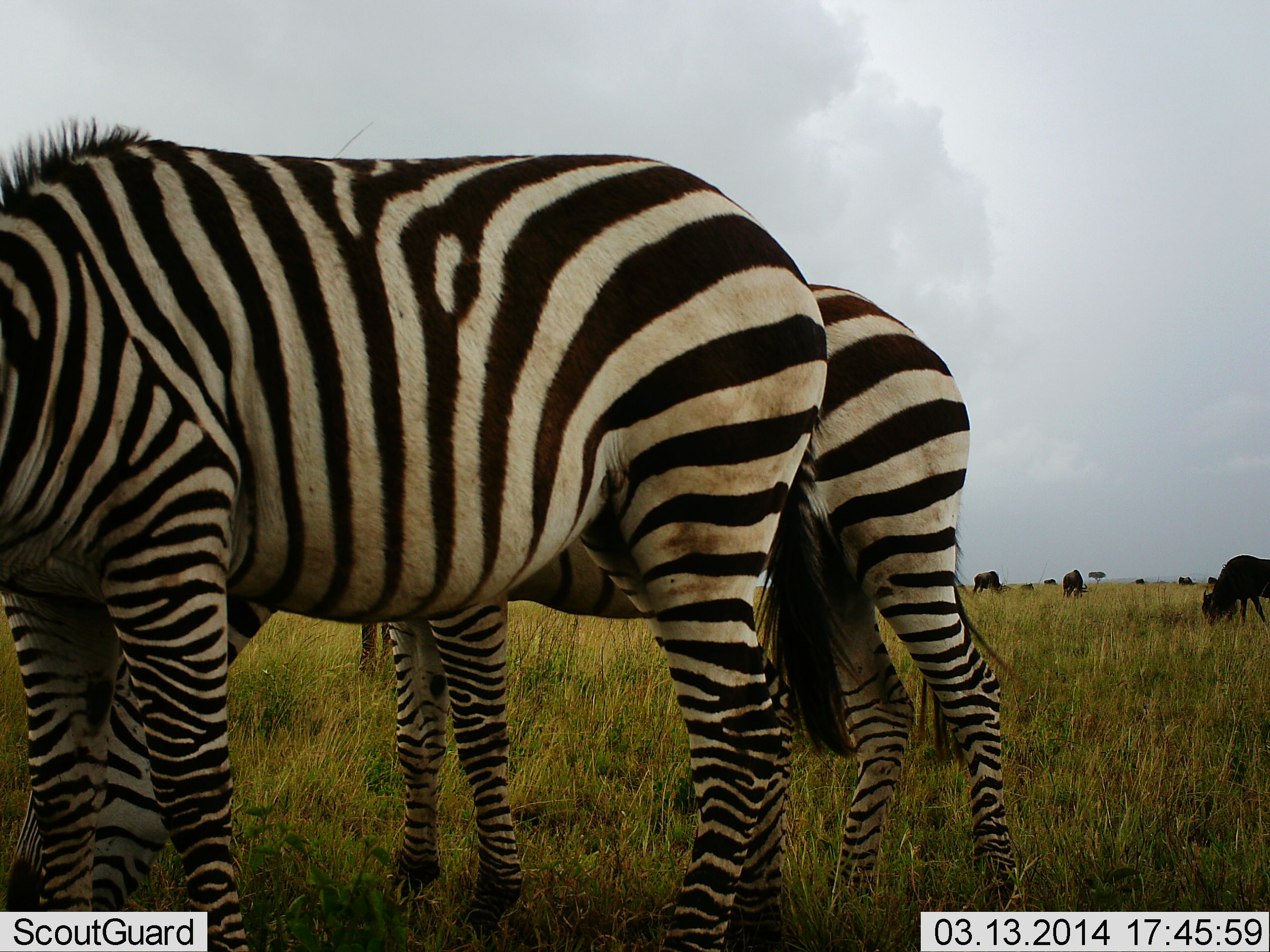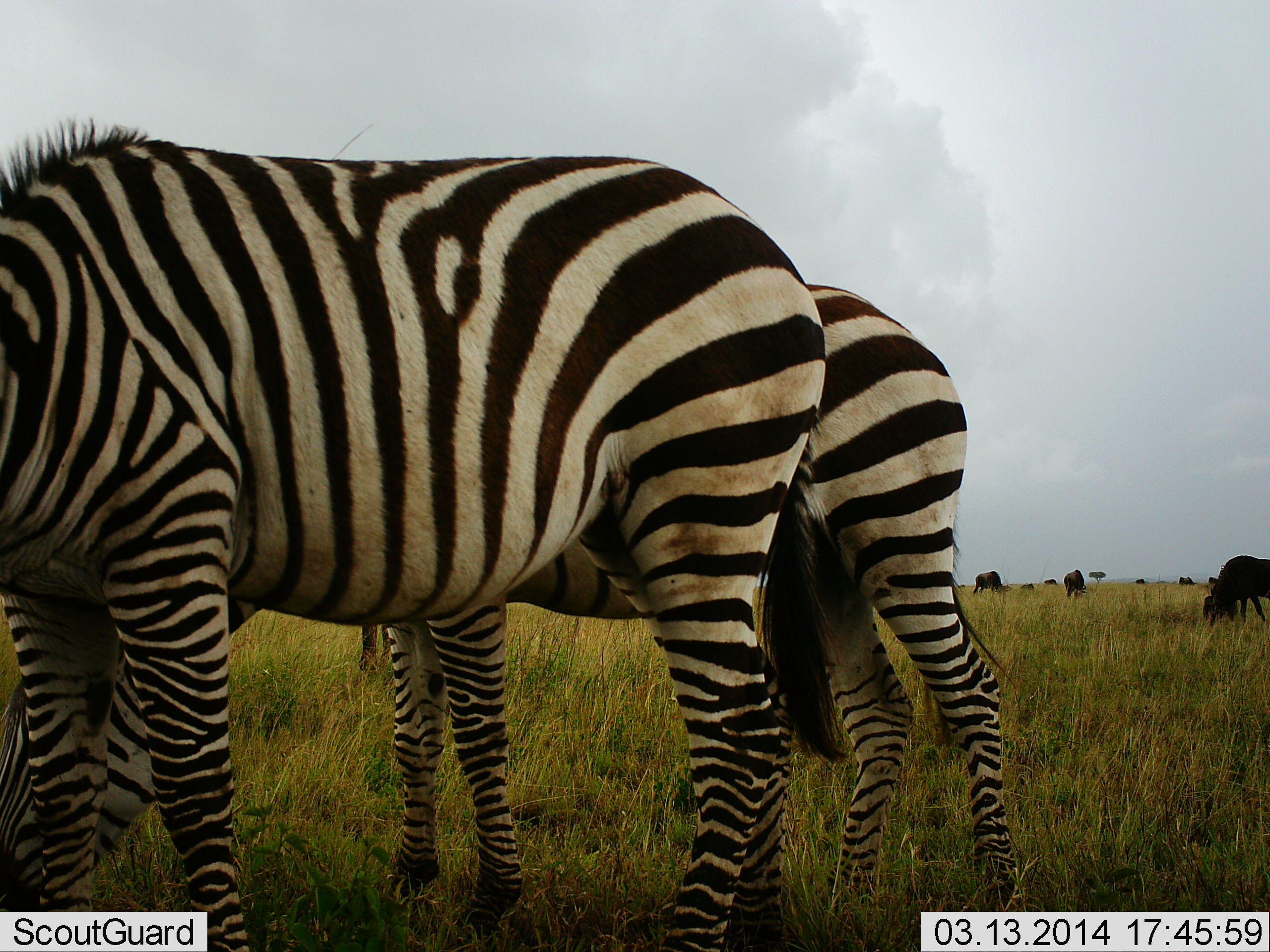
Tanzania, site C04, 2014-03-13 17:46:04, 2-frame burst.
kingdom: Animalia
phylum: Chordata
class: Mammalia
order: Artiodactyla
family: Bovidae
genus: Connochaetes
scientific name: Connochaetes taurinus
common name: blue wildebeest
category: wildebeest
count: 4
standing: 10%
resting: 0%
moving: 10%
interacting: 0%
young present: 0%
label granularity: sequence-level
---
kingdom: Animalia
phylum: Chordata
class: Mammalia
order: Perissodactyla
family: Equidae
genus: Equus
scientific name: Equus quagga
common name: plains zebra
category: zebra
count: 2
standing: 15%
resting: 0%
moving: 8%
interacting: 0%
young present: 0%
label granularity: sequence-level